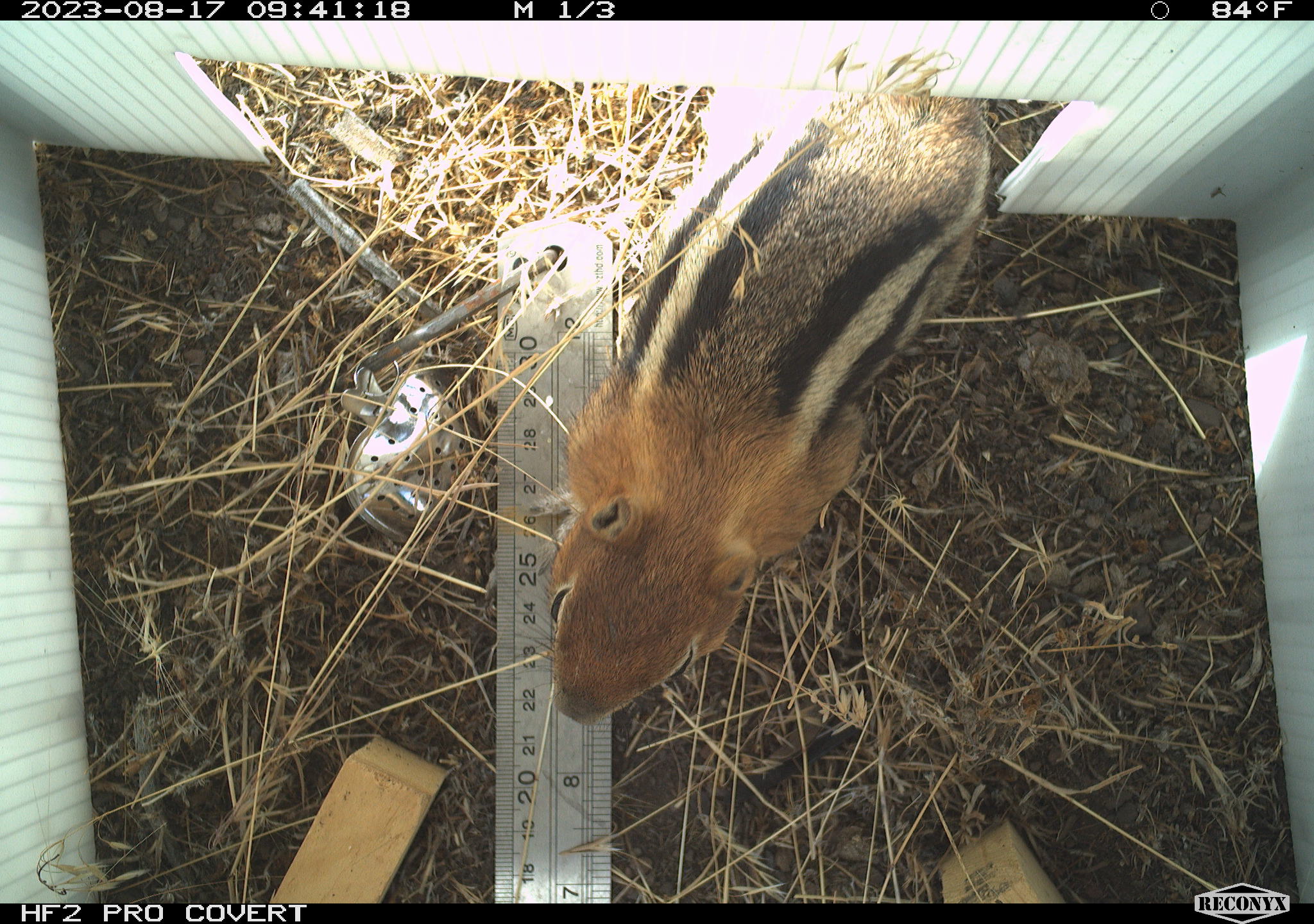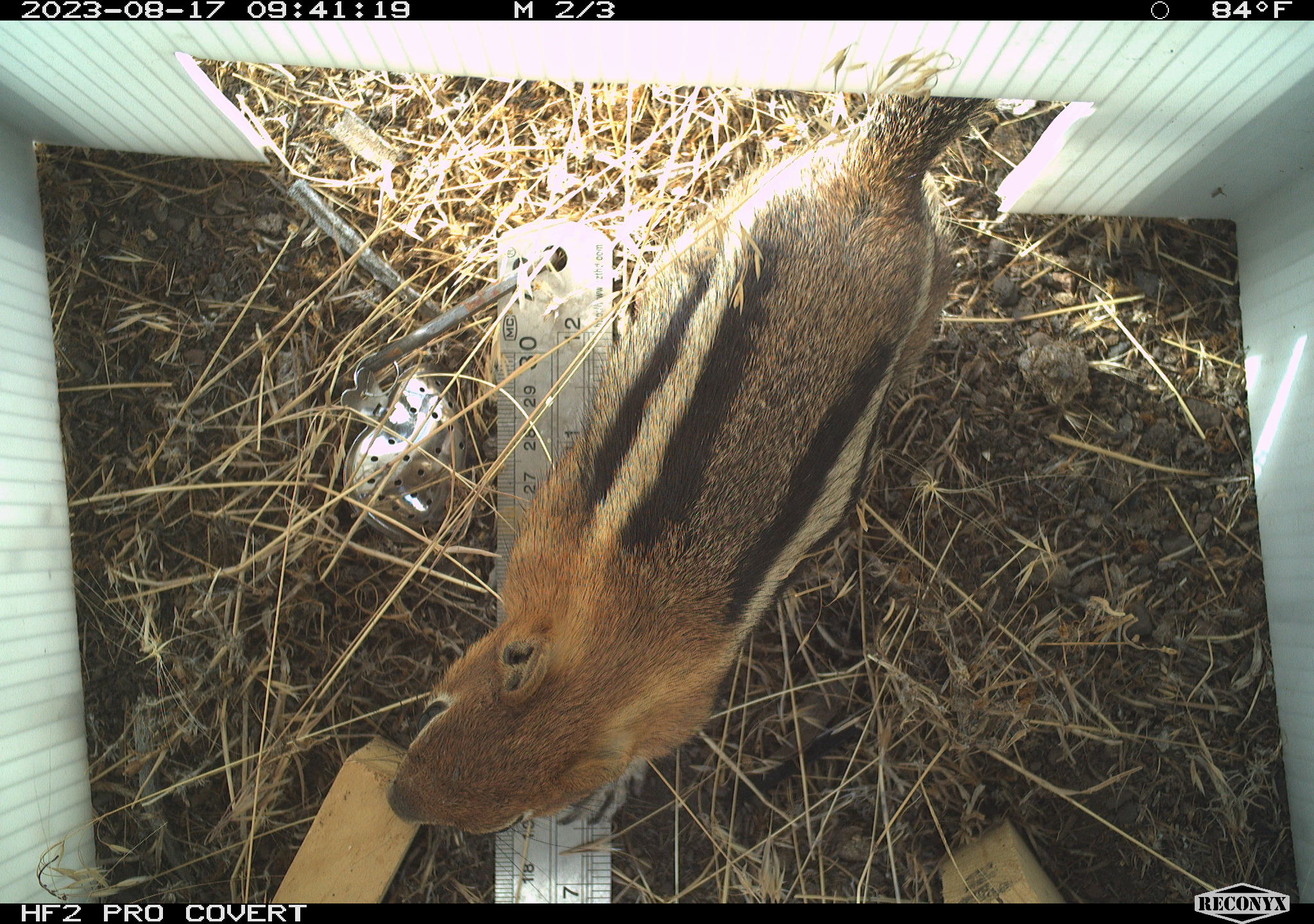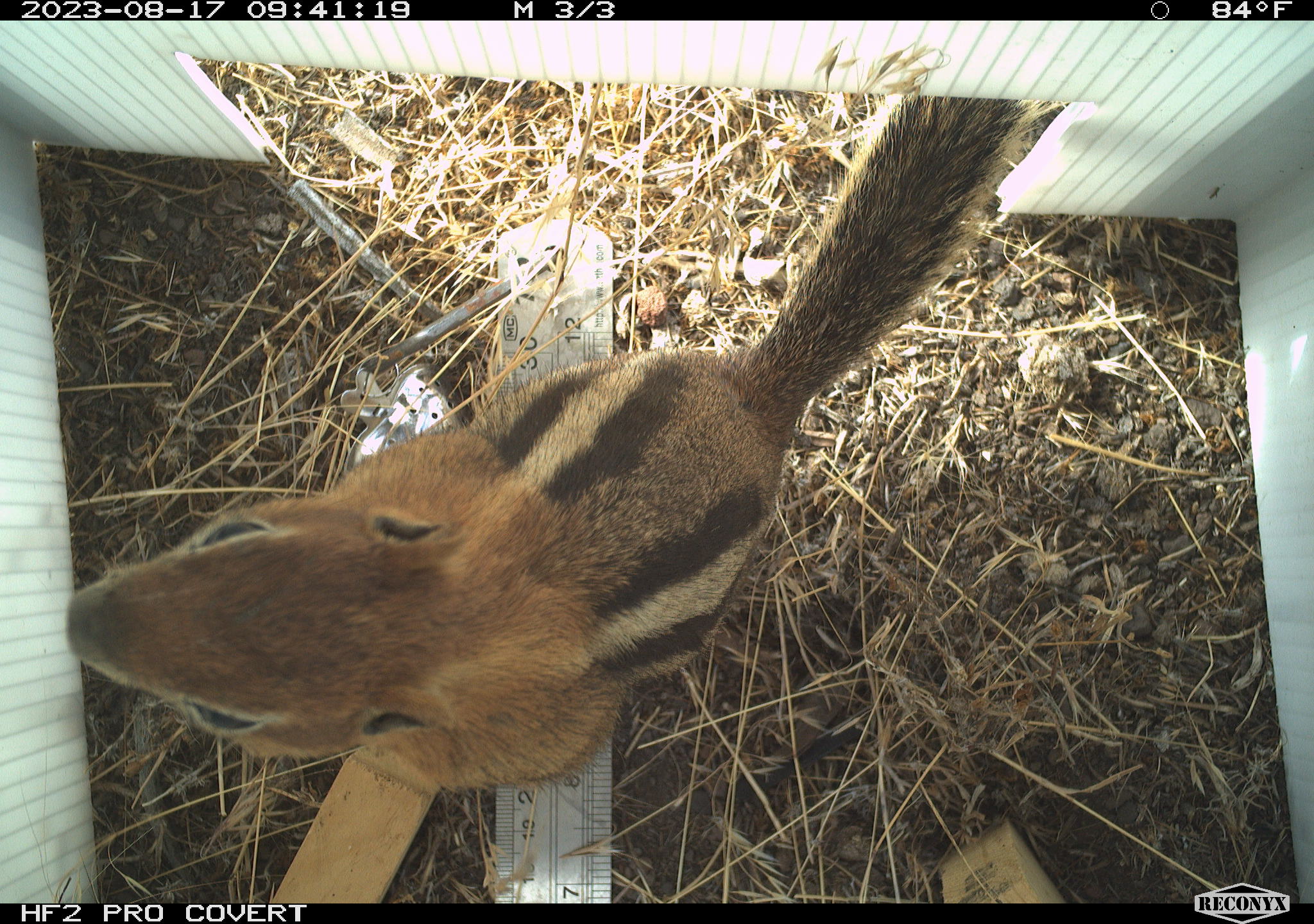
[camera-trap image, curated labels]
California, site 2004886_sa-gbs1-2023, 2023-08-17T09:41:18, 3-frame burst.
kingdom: Animalia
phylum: Chordata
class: Mammalia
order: Rodentia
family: Sciuridae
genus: Callospermophilus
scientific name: Callospermophilus lateralis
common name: golden mantled ground squirrel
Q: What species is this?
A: Golden mantled ground squirrel (Callospermophilus lateralis).